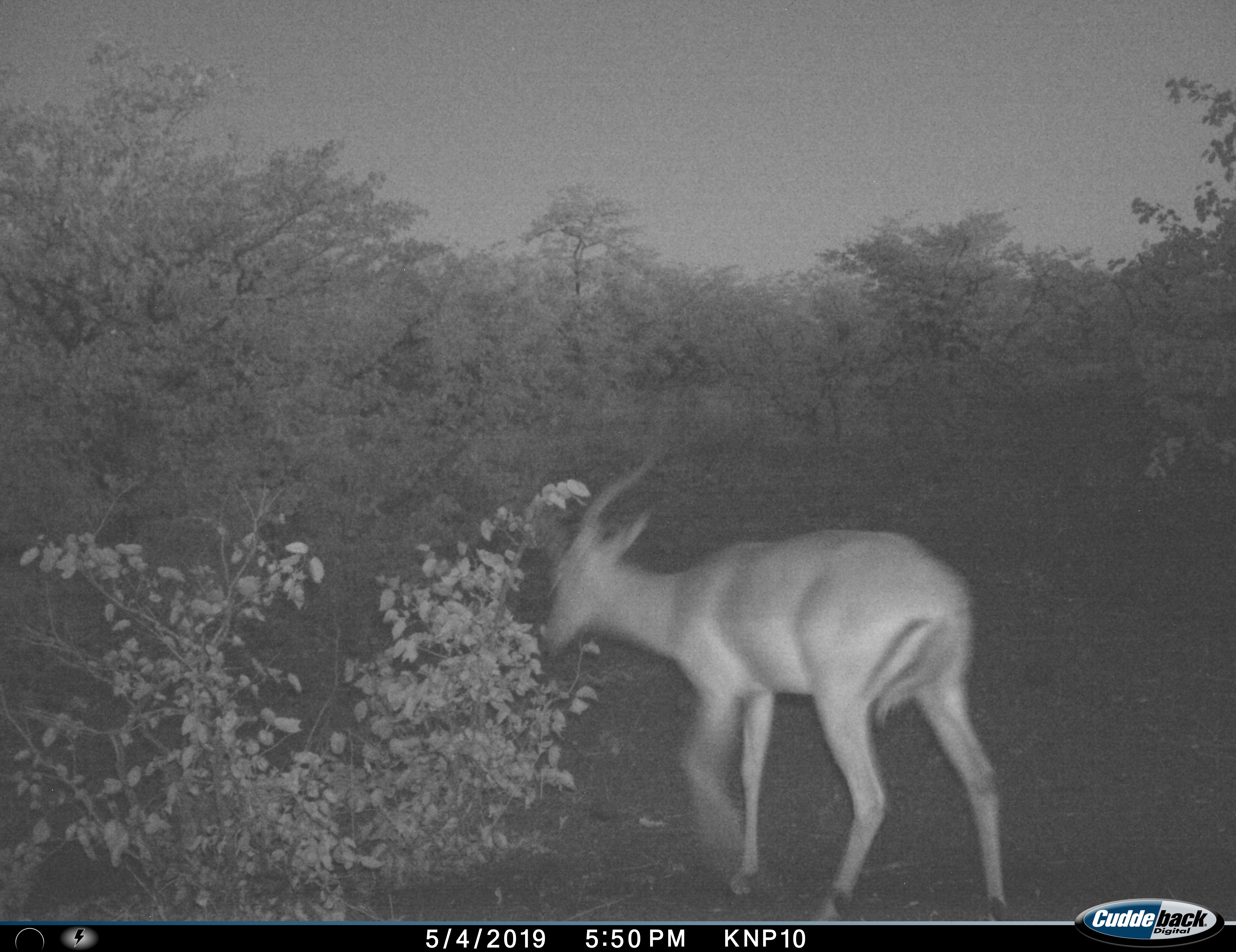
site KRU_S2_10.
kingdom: Animalia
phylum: Chordata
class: Mammalia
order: Artiodactyla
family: Bovidae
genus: Aepyceros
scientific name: Aepyceros melampus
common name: impala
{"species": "impala (Aepyceros melampus)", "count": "1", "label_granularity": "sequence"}